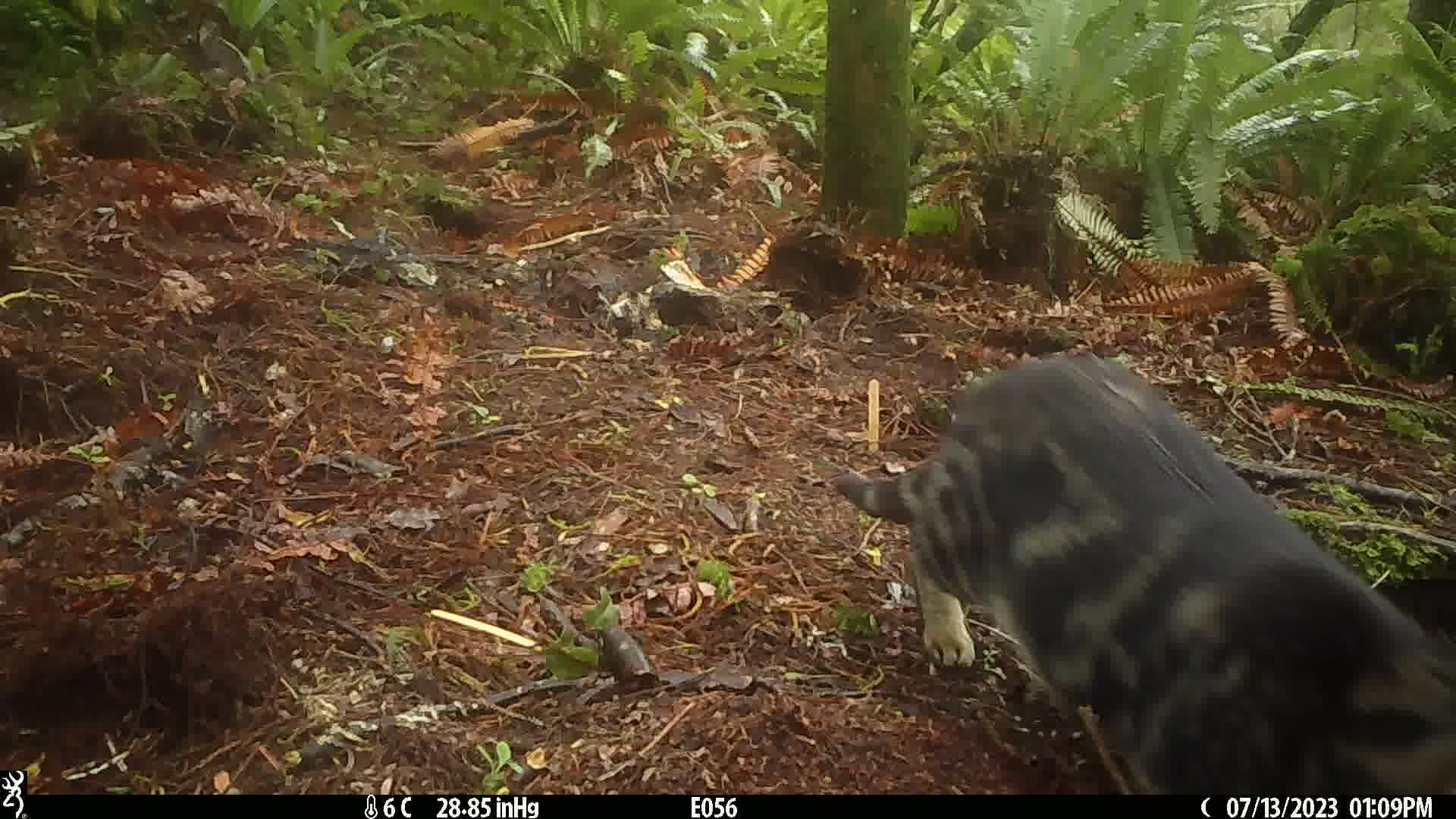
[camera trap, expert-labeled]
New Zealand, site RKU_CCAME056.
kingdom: Animalia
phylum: Chordata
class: Mammalia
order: Carnivora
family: Felidae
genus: Felis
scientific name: Felis catus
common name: domestic cat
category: cat